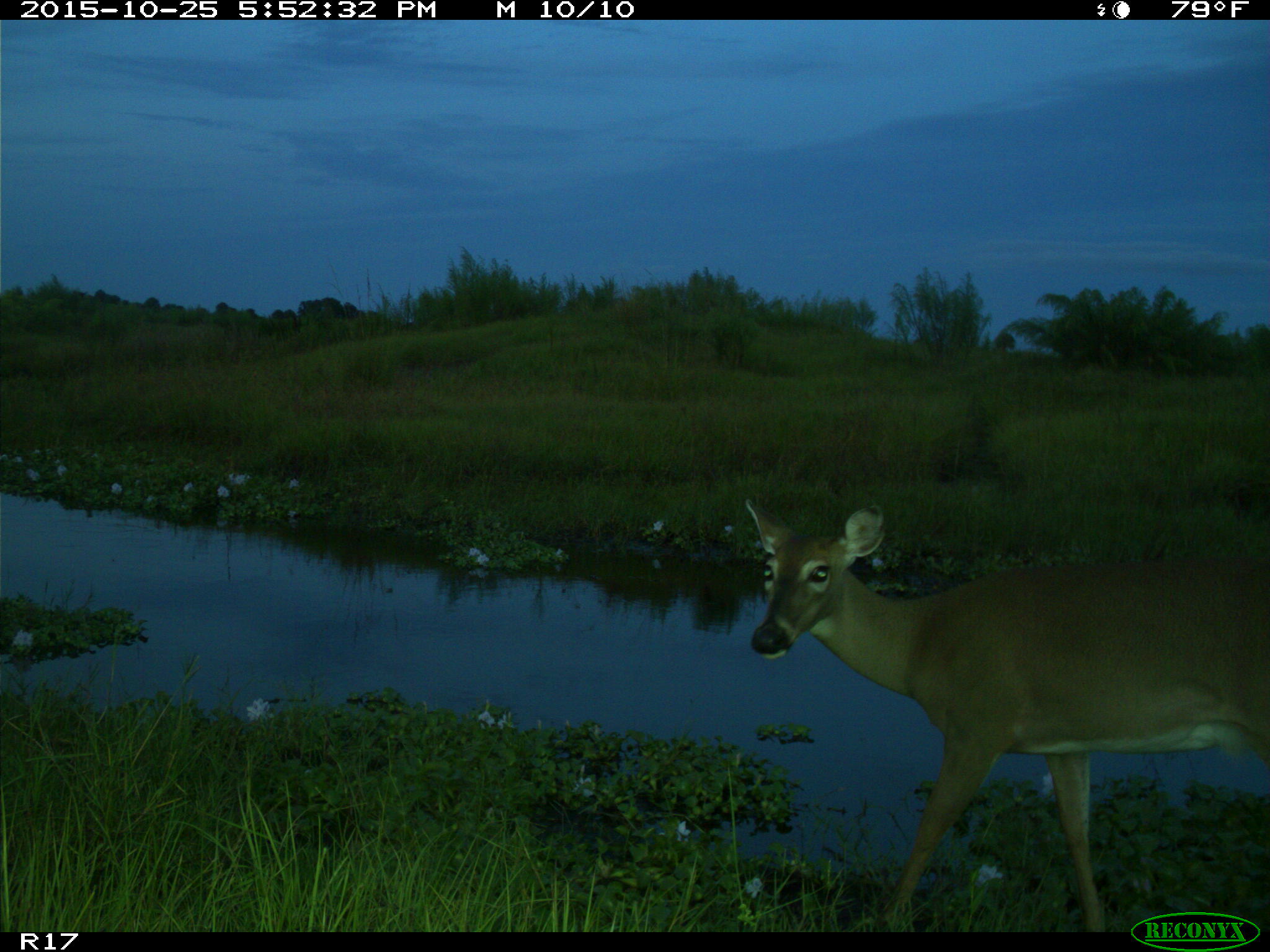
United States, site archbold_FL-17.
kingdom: Animalia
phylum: Chordata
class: Mammalia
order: Artiodactyla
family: Cervidae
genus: Odocoileus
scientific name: Odocoileus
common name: deer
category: unidentified deer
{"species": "unidentified deer (deer) (Odocoileus)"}